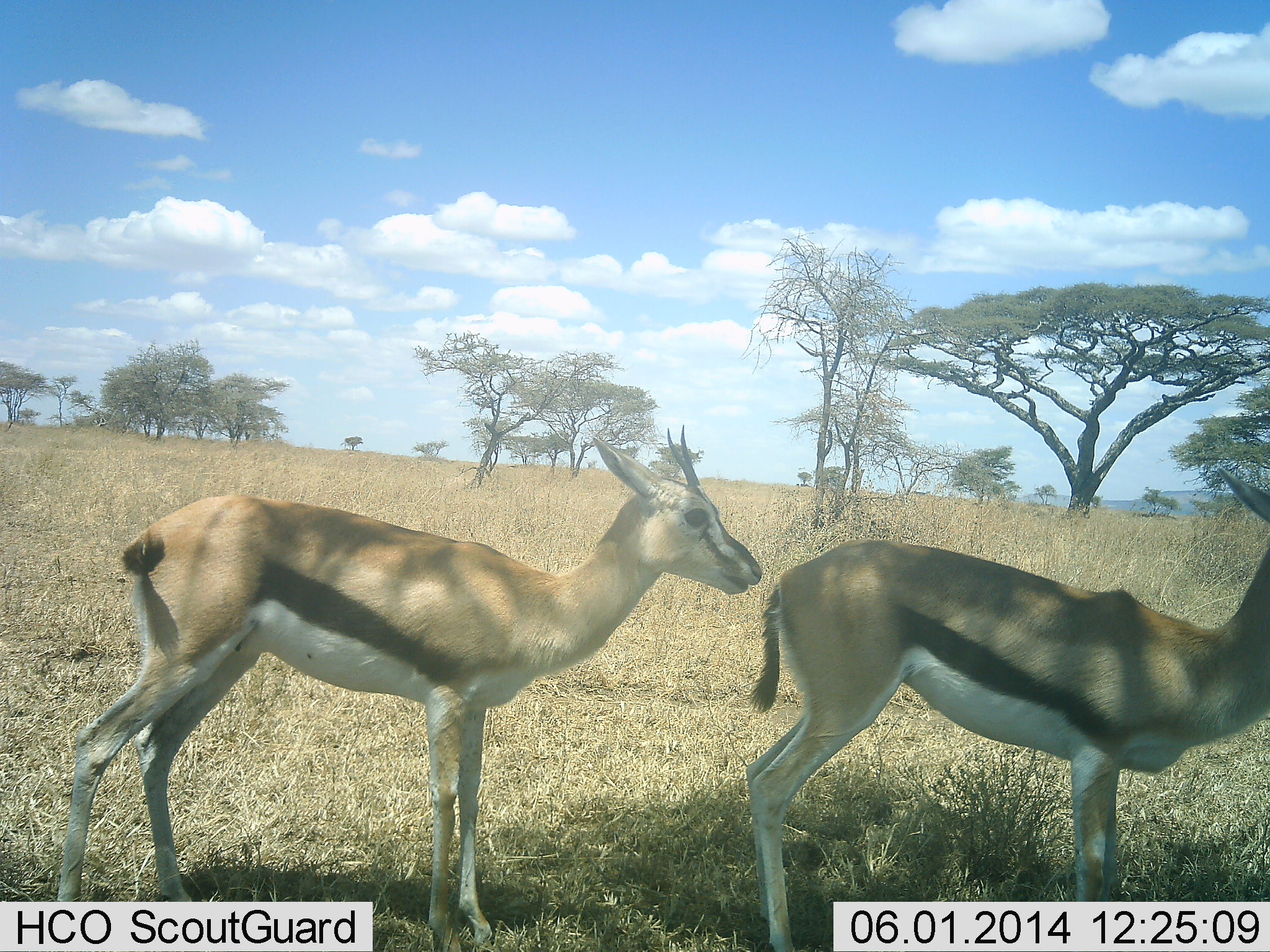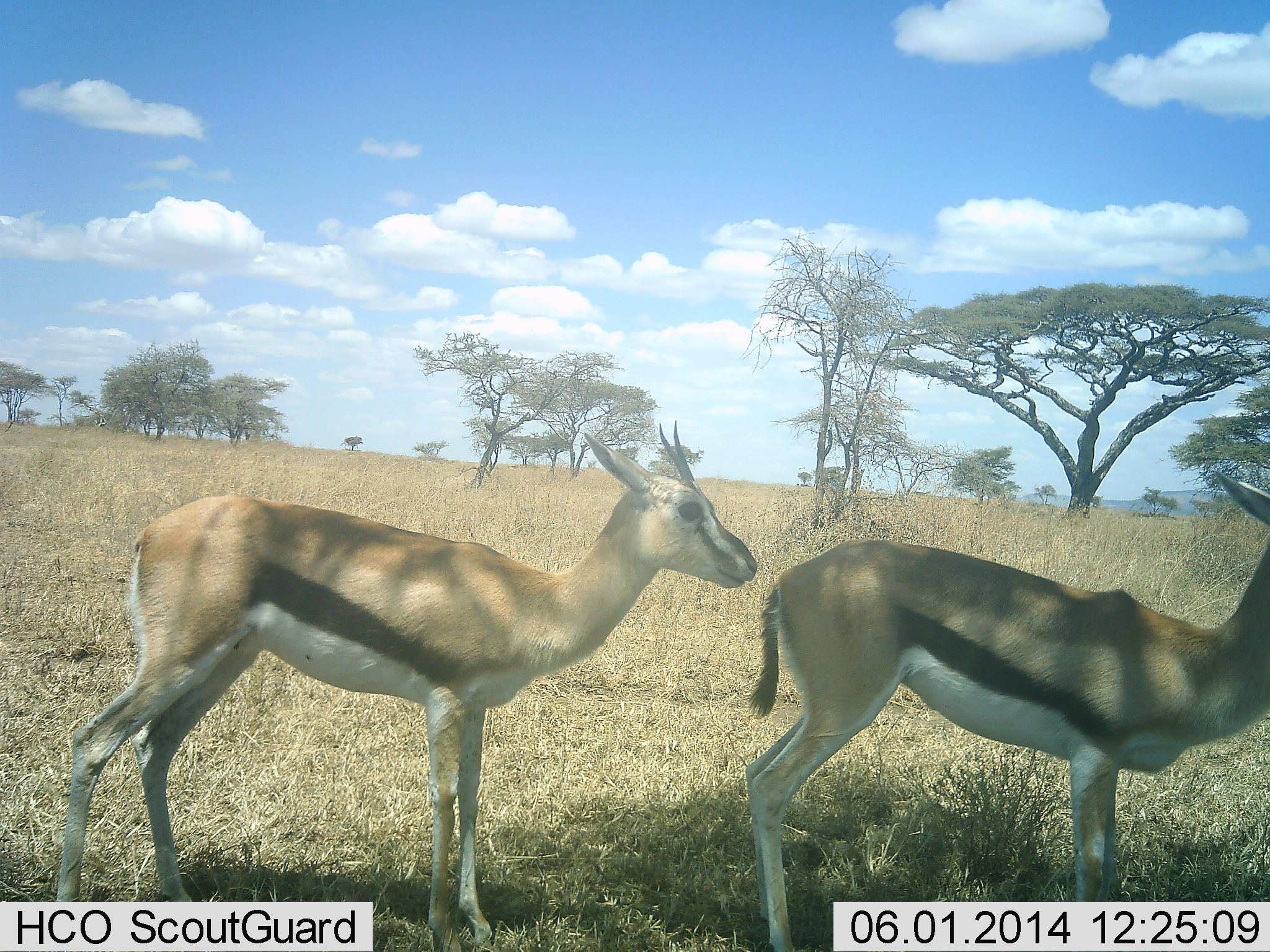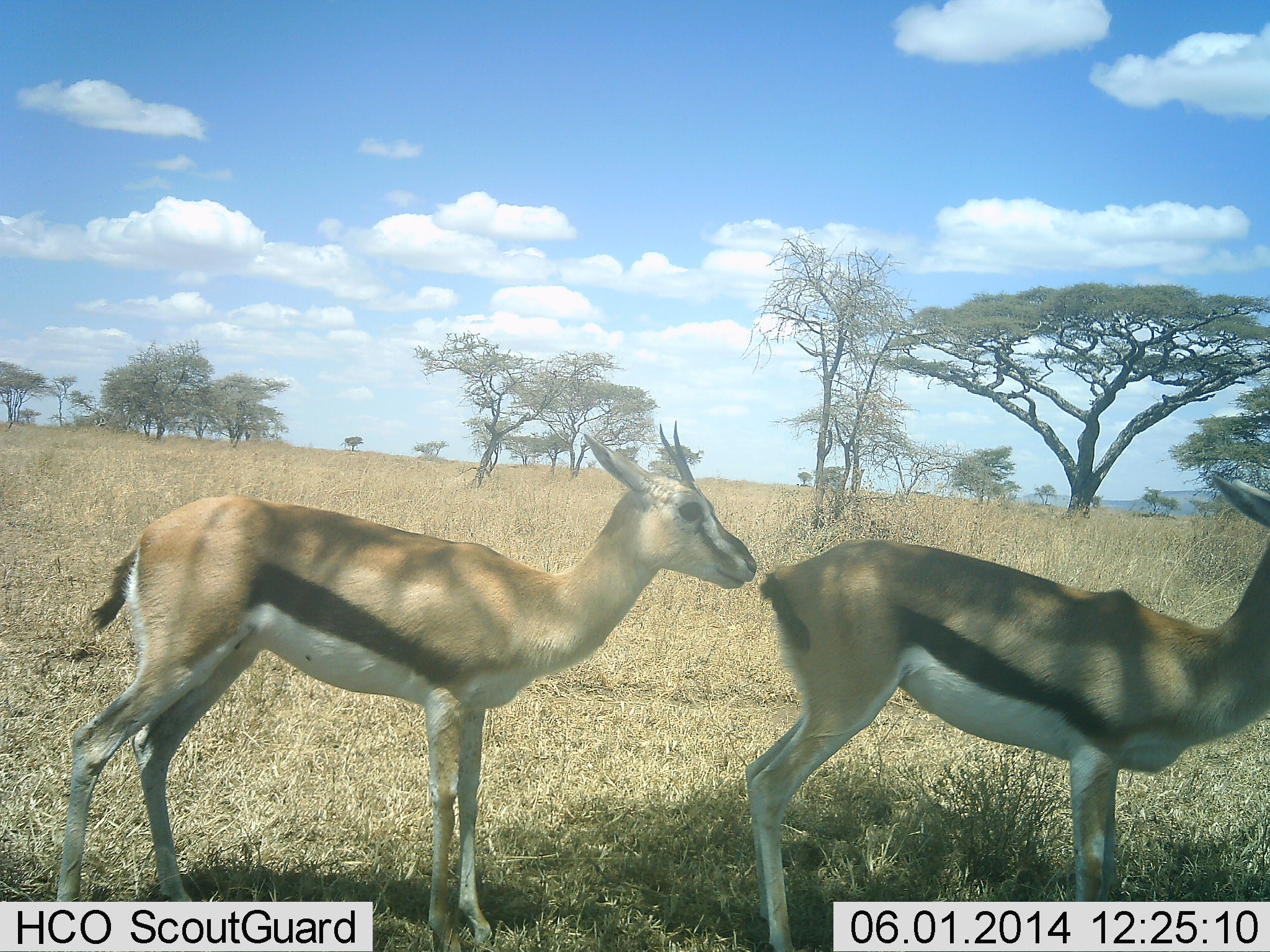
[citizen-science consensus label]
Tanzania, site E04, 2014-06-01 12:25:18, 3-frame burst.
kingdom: Animalia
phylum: Chordata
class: Mammalia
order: Artiodactyla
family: Bovidae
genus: Eudorcas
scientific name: Eudorcas thomsonii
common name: thomson's gazelle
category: gazellethomsons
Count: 2.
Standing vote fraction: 100%.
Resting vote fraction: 0%.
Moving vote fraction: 0%.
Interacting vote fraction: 0%.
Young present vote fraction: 0%.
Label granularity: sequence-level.